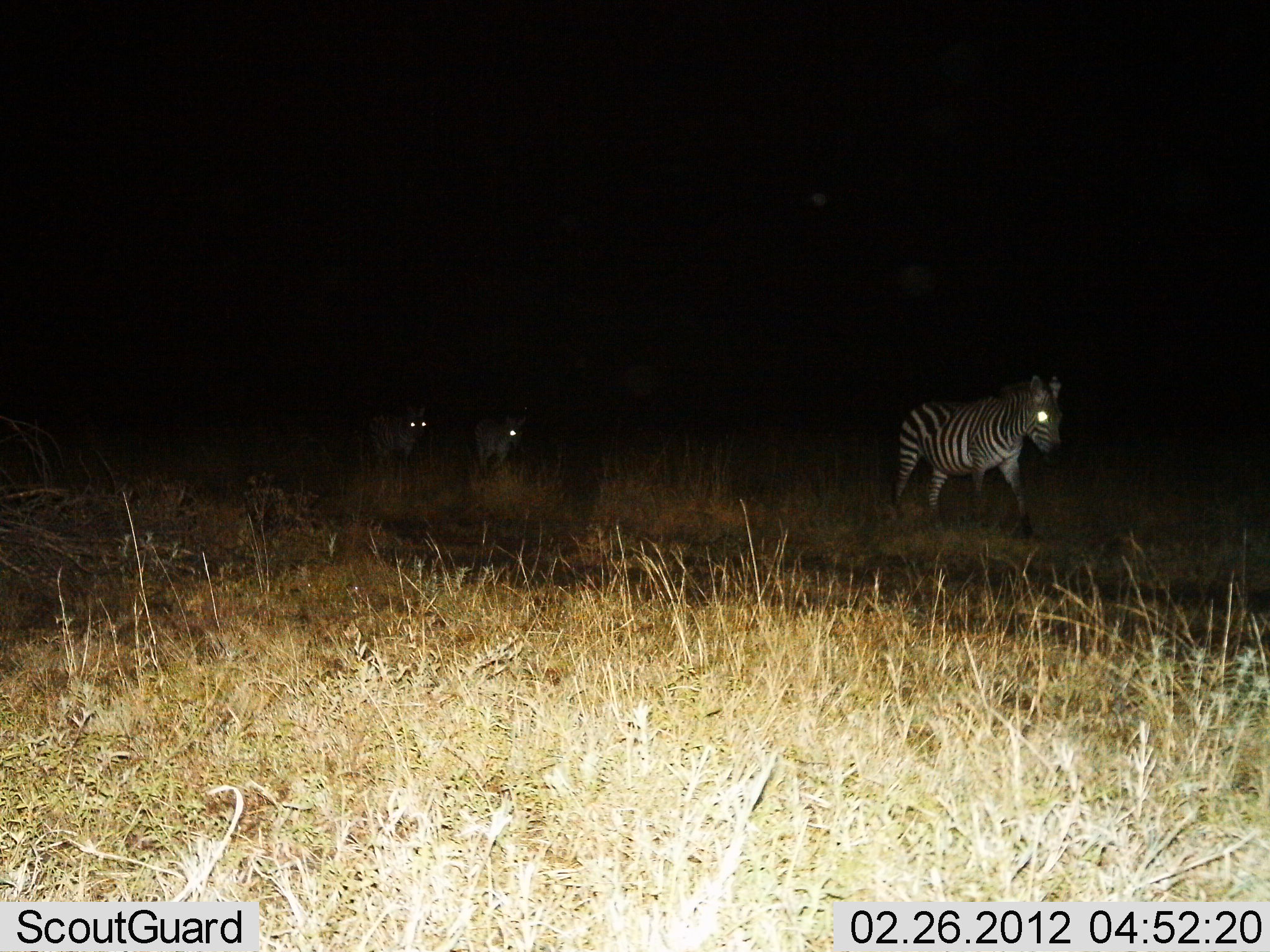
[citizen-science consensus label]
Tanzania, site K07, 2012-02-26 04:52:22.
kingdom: Animalia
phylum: Chordata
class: Mammalia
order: Perissodactyla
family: Equidae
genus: Equus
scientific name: Equus quagga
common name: plains zebra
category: zebra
Zebra (plains zebra) (Equus quagga), count 3. Behavior (volunteer vote fractions): standing 24%, resting 0%, moving 76%, interacting 0%. Young present (vote fraction): 0%. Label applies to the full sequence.